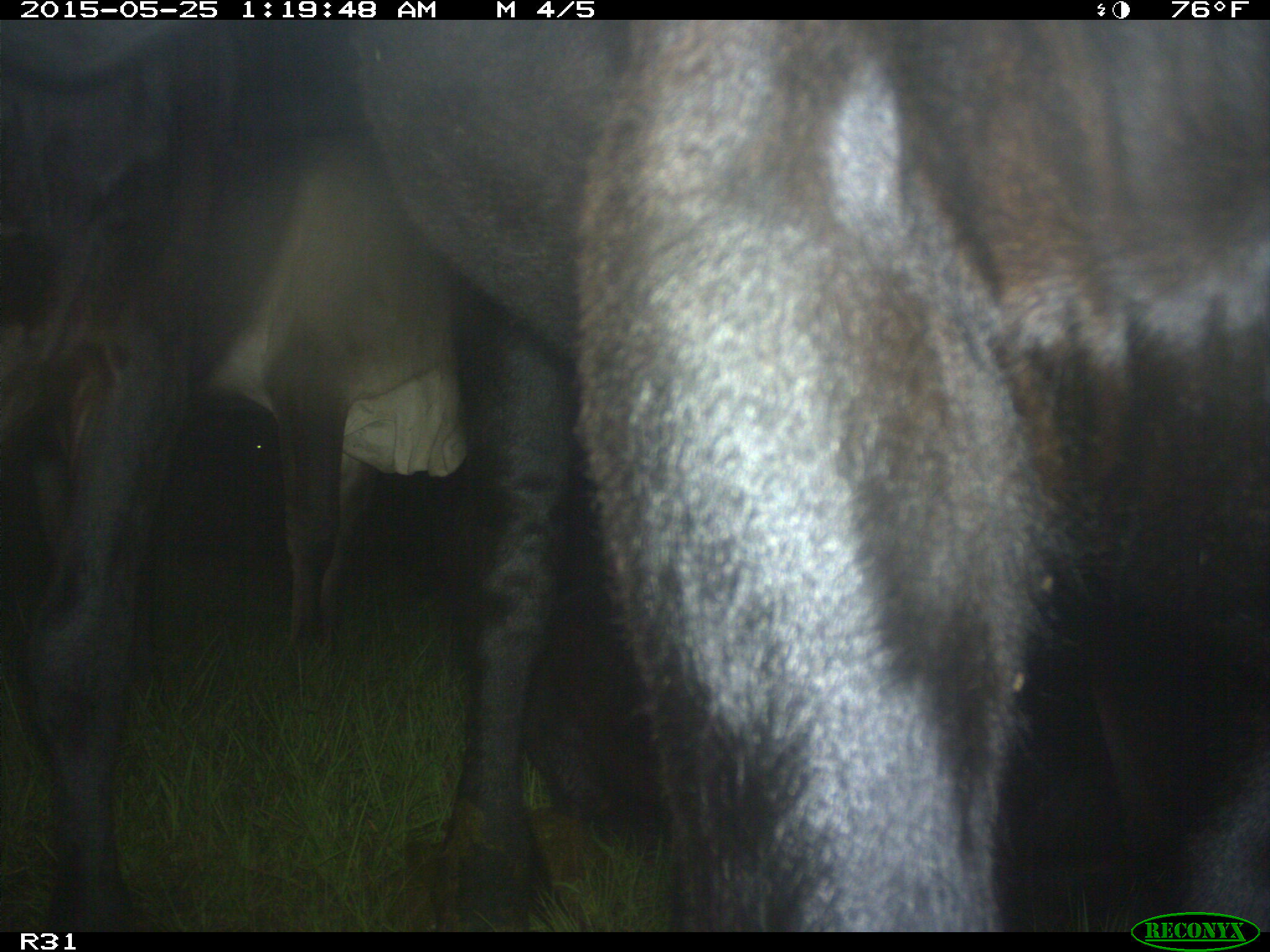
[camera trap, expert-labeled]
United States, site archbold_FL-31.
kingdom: Animalia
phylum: Chordata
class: Mammalia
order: Artiodactyla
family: Bovidae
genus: Bos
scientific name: Bos taurus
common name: domestic cow